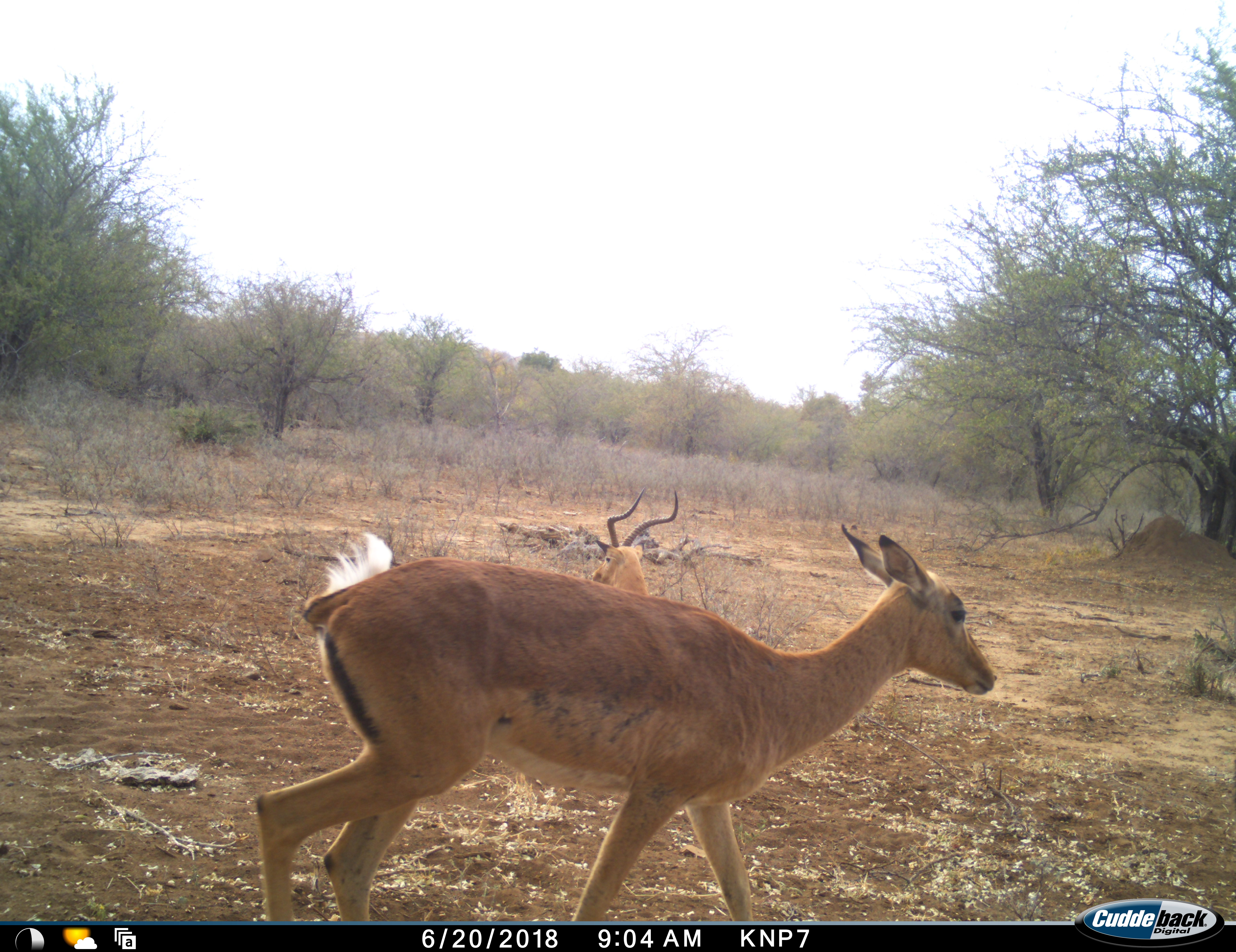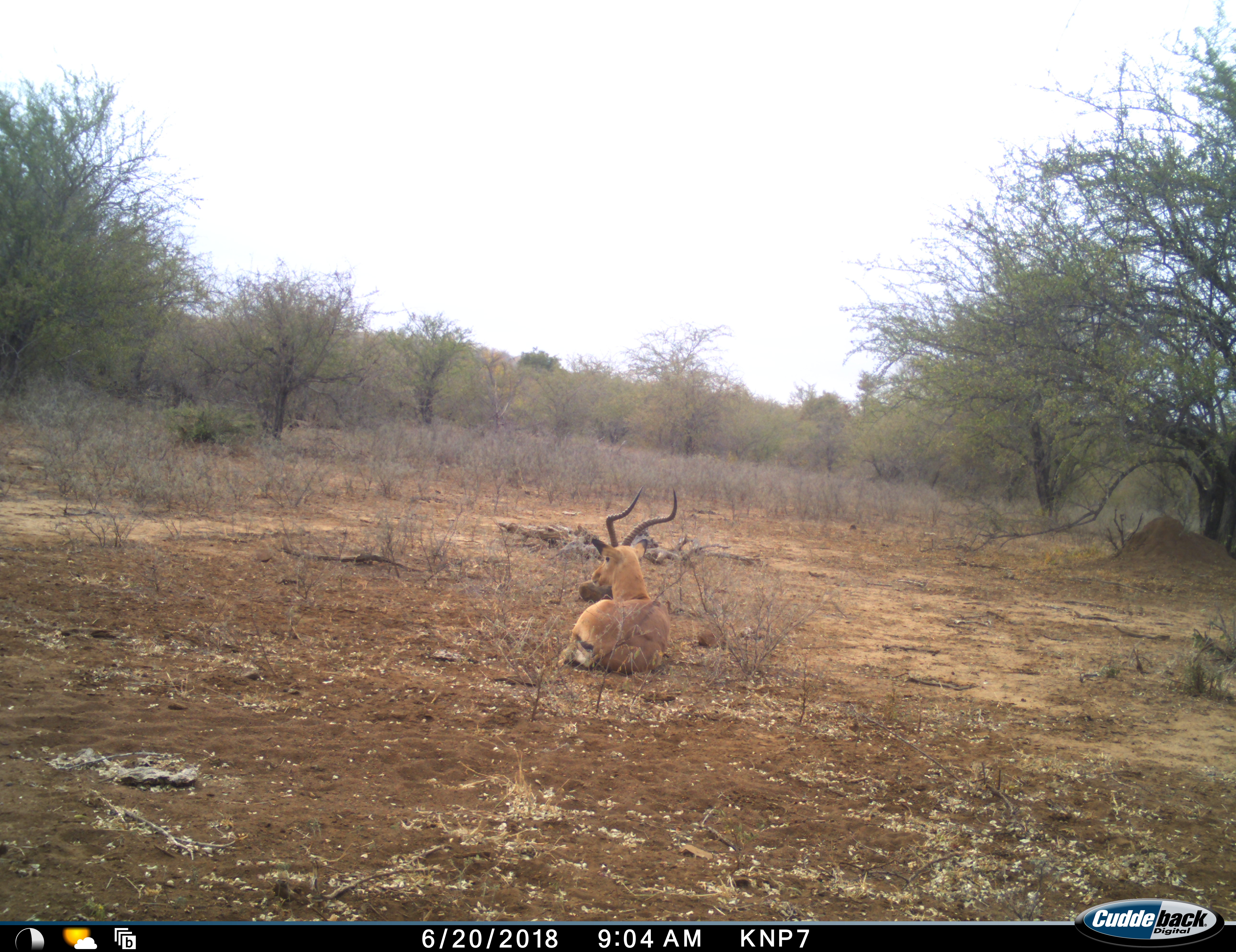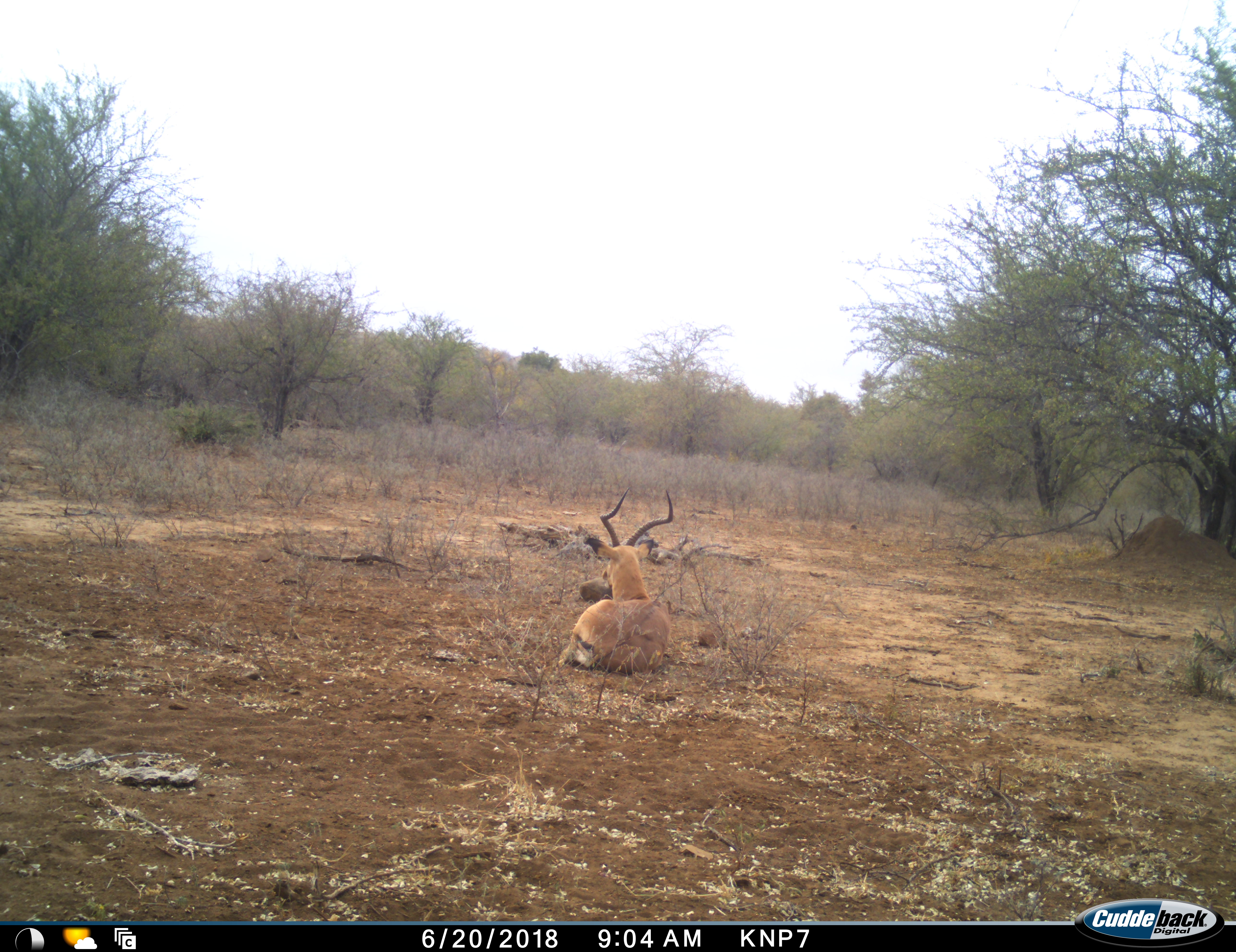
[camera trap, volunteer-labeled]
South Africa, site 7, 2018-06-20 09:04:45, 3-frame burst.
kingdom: Animalia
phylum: Chordata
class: Mammalia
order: Artiodactyla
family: Bovidae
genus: Aepyceros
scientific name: Aepyceros melampus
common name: impala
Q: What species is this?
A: Impala (Aepyceros melampus).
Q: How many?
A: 2.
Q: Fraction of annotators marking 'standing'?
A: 12%.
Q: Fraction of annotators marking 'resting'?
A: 100%.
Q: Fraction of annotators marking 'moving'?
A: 75%.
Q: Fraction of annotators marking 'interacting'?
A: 0%.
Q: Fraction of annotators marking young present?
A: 0%.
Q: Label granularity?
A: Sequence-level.